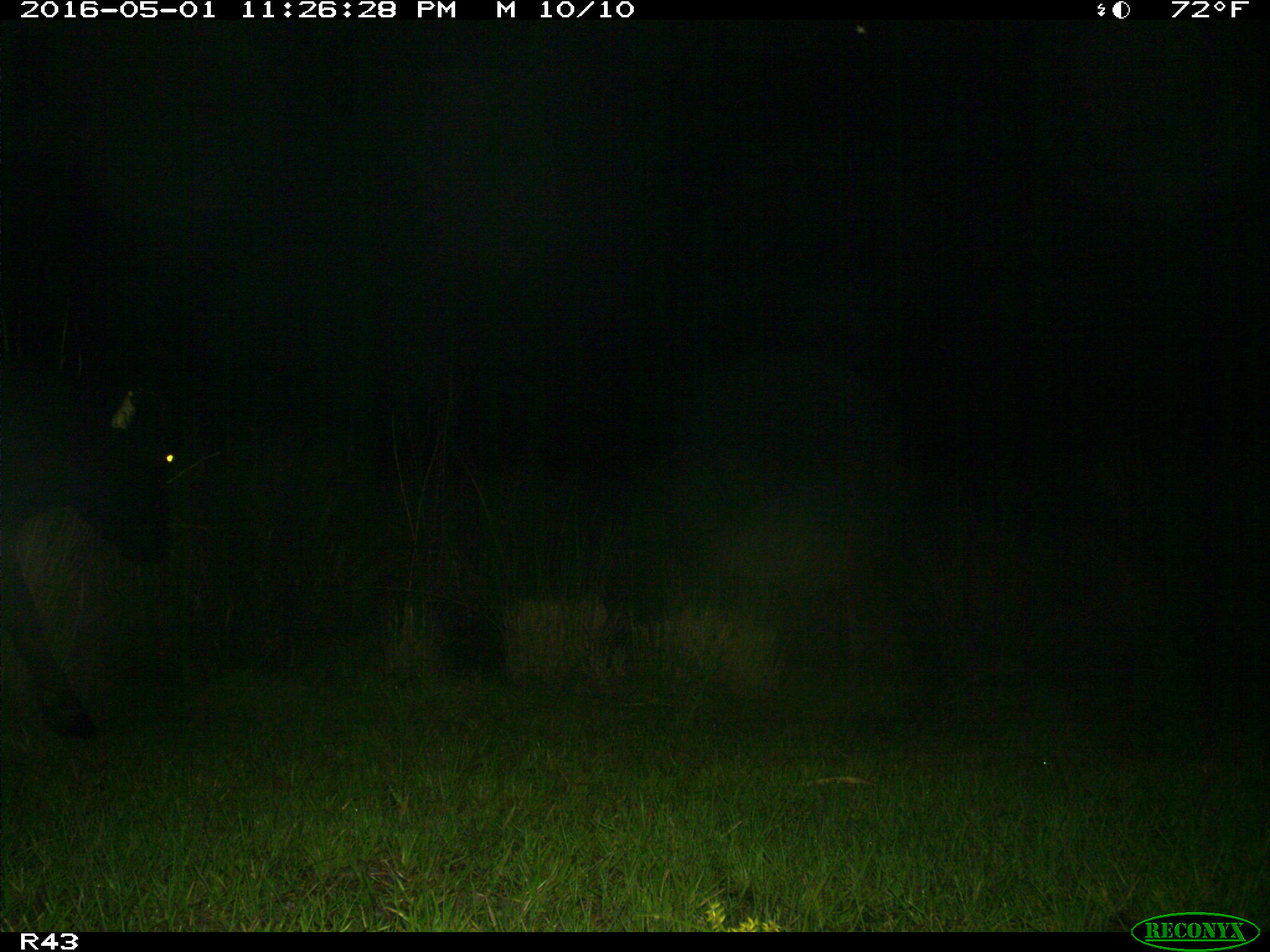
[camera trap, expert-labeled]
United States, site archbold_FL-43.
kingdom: Animalia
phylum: Chordata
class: Mammalia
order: Artiodactyla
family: Bovidae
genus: Bos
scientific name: Bos taurus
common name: domestic cow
Bos taurus (domestic cow).